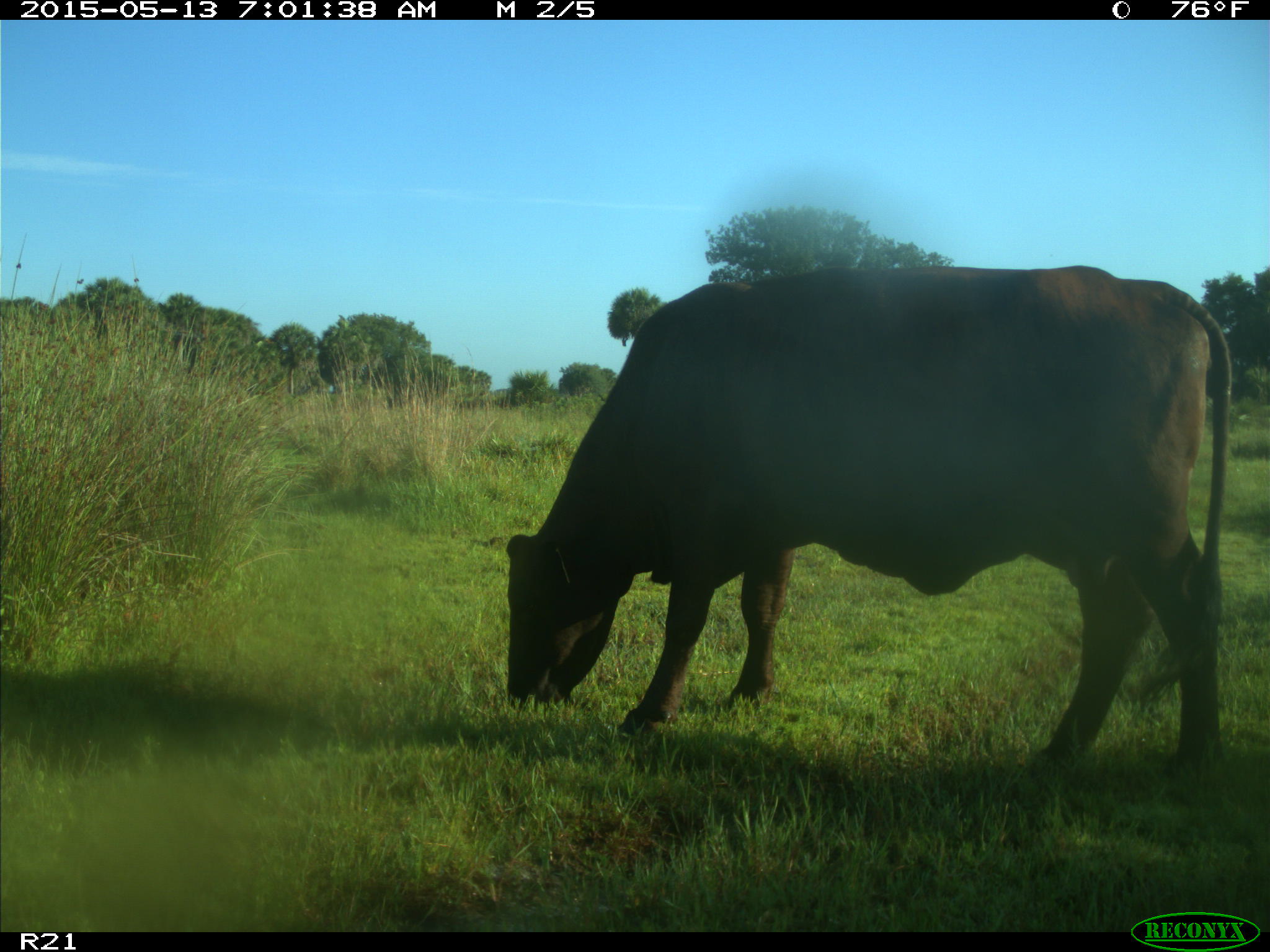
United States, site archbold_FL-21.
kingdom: Animalia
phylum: Chordata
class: Mammalia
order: Artiodactyla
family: Bovidae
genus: Bos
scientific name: Bos taurus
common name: domestic cow